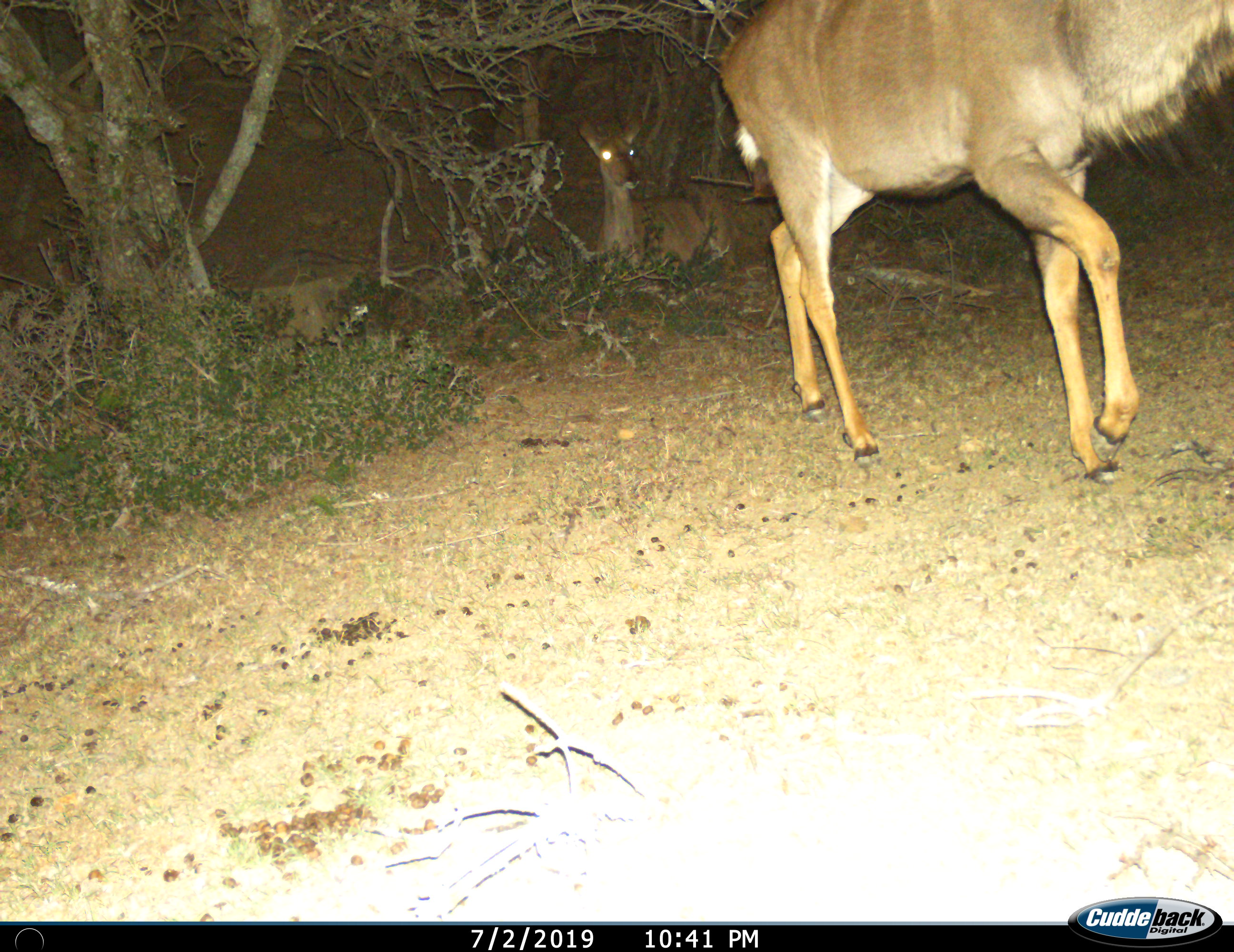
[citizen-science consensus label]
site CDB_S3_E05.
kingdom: Animalia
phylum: Chordata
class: Mammalia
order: Artiodactyla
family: Bovidae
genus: Tragelaphus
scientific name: Tragelaphus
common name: kudu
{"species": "kudu (Tragelaphus)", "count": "2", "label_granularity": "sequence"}